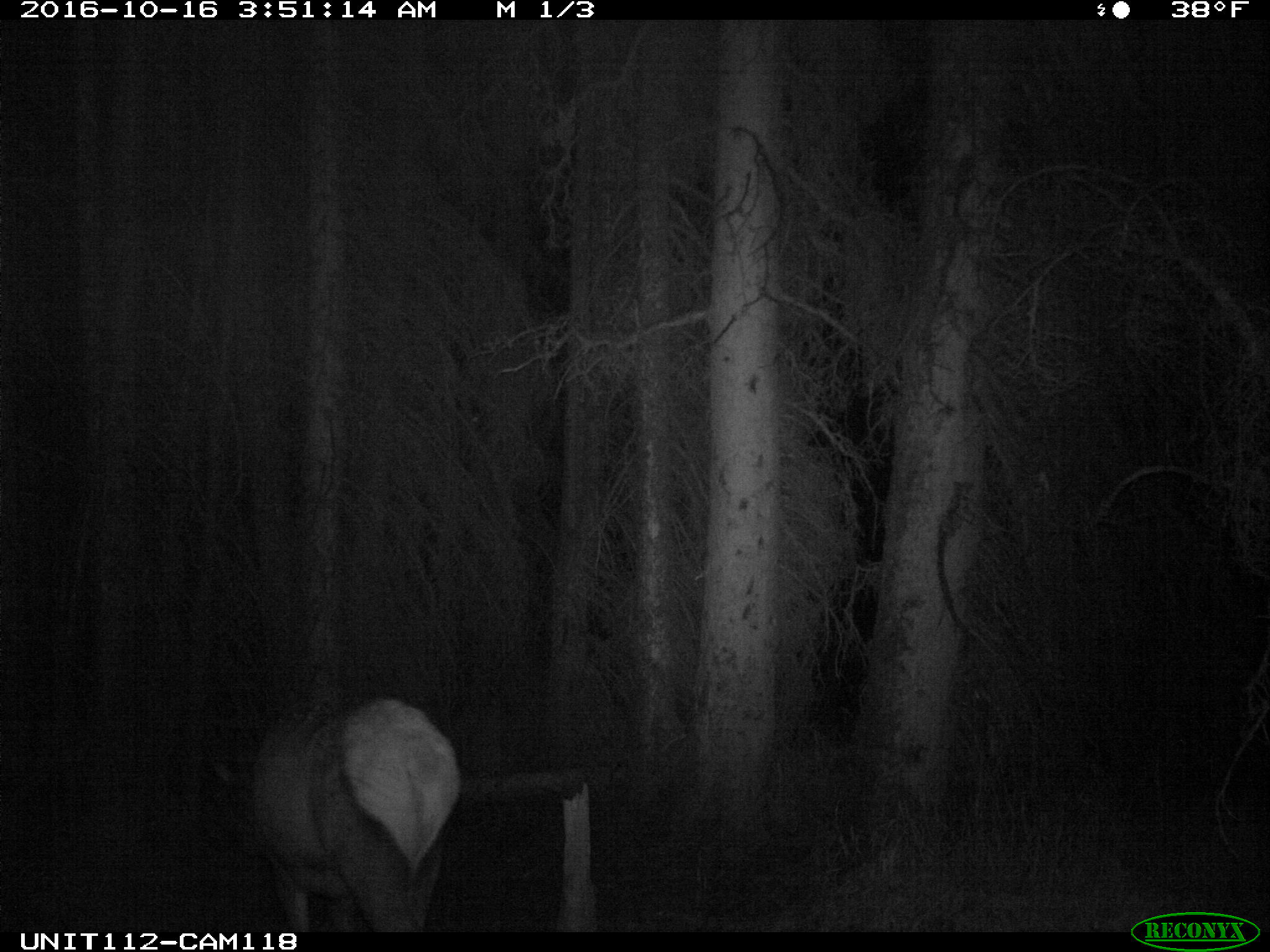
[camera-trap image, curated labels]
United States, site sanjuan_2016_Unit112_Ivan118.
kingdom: Animalia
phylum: Chordata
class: Mammalia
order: Artiodactyla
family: Cervidae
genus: Cervus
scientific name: Cervus elaphus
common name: red deer